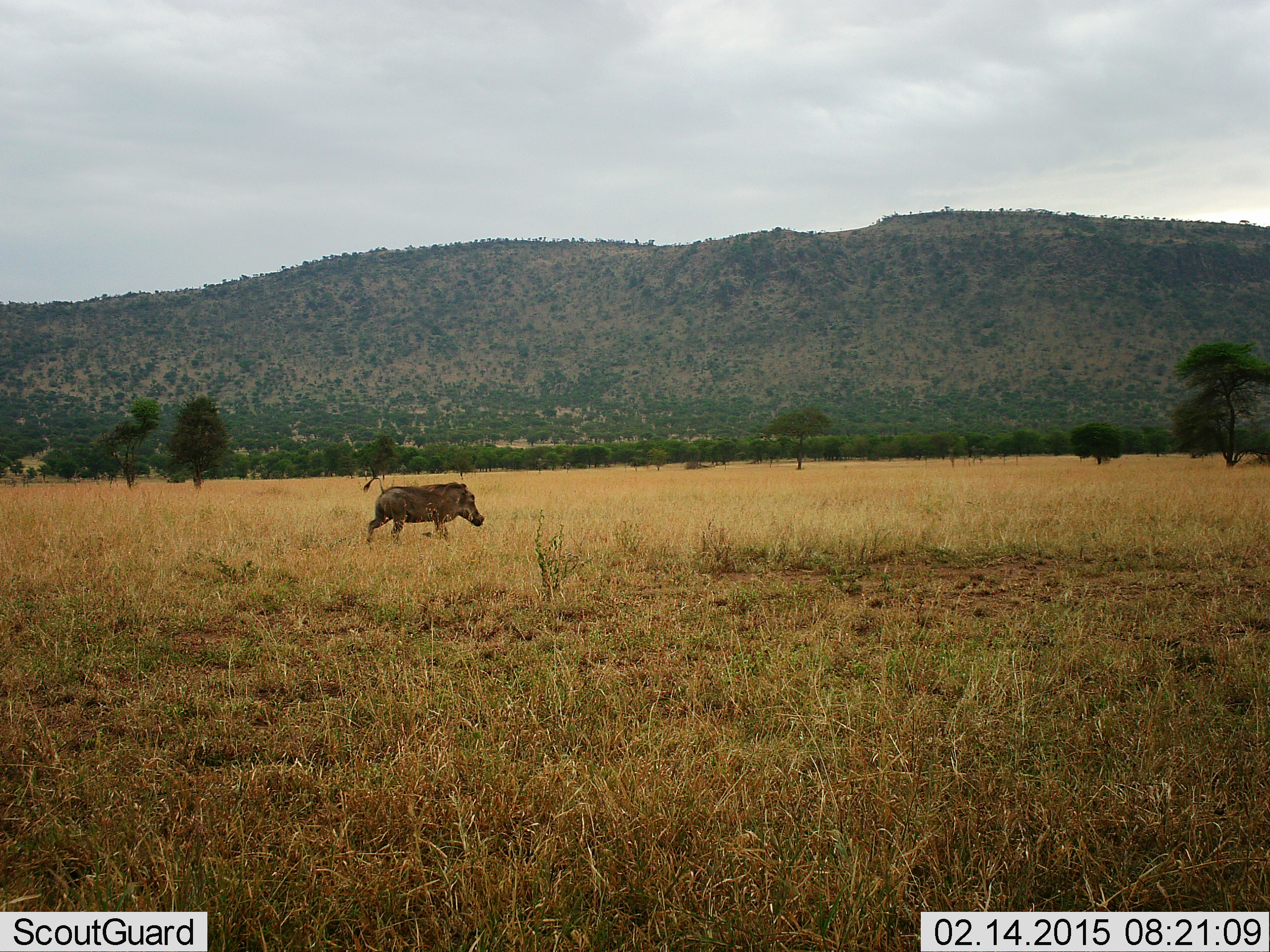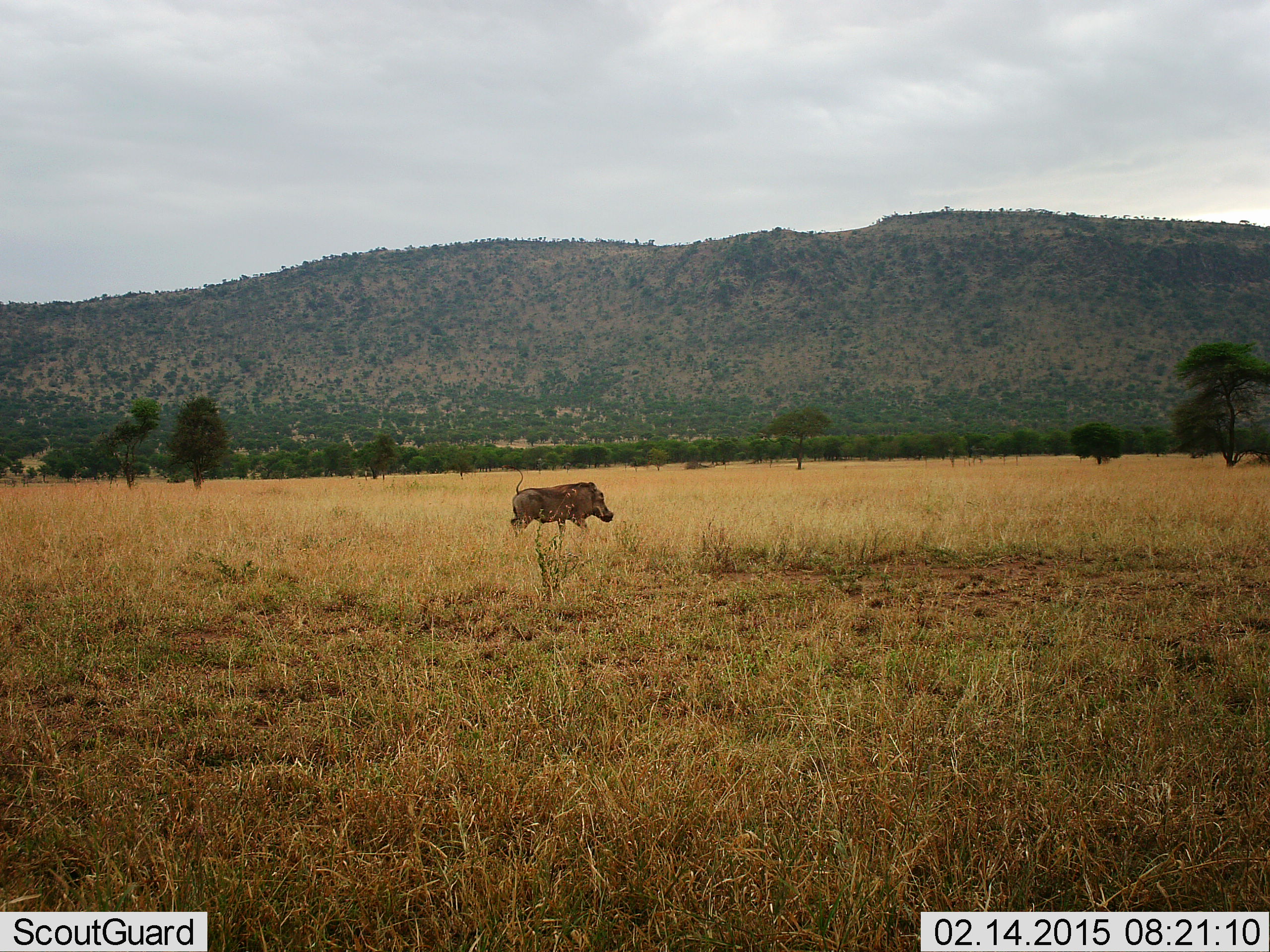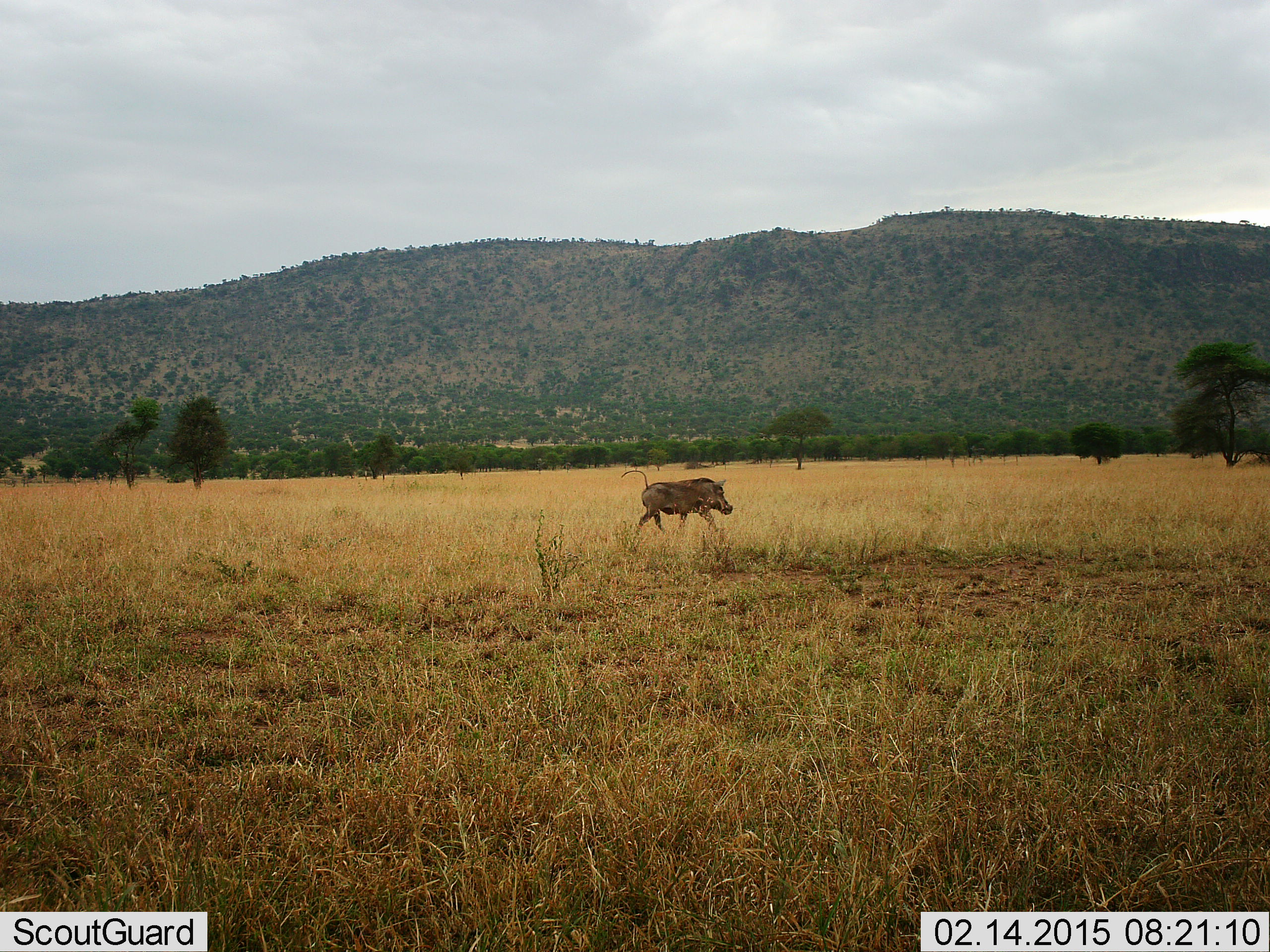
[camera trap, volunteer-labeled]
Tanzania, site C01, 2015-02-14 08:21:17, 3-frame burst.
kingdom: Animalia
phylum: Chordata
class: Mammalia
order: Artiodactyla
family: Suidae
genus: Phacochoerus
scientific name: Phacochoerus africanus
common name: warthog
Warthog (Phacochoerus africanus), count 1. Behavior (volunteer vote fractions): standing 0%, resting 0%, moving 100%, interacting 0%. Young present (vote fraction): 0%. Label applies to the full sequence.